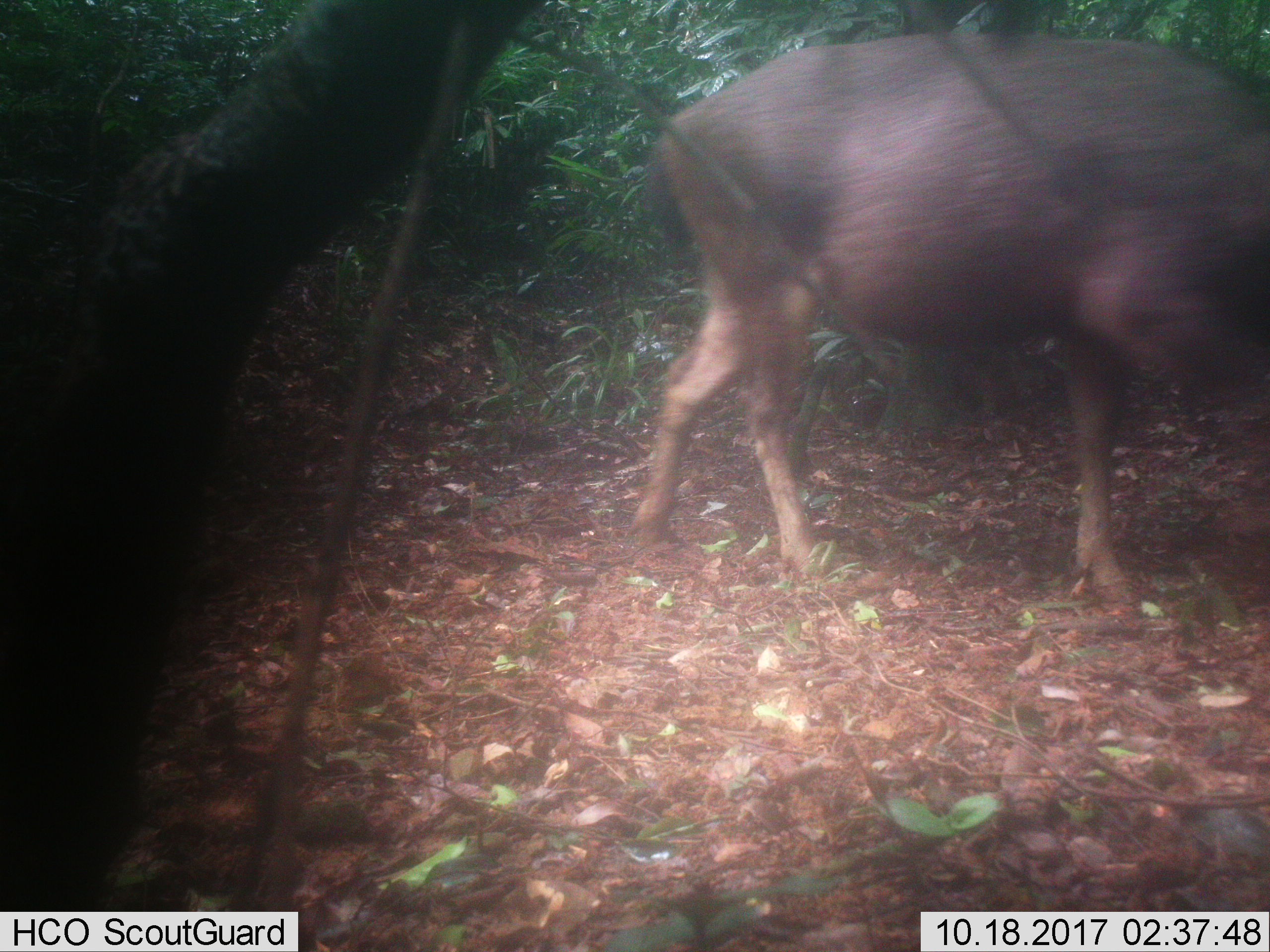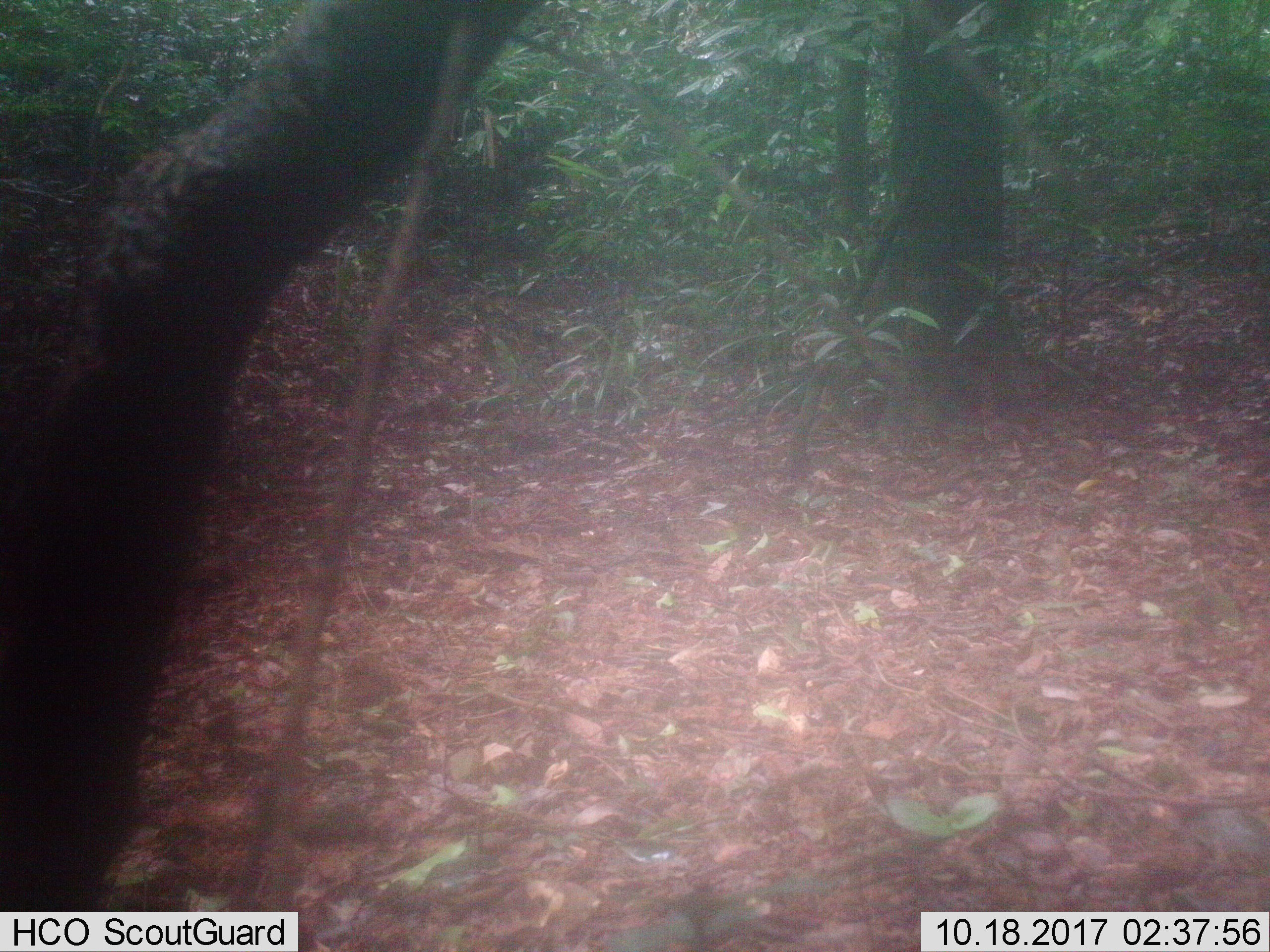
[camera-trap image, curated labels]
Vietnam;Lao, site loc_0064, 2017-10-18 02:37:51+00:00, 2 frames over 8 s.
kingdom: Animalia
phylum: Chordata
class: Mammalia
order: Artiodactyla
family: Cervidae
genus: Rusa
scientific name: Rusa unicolor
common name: sambar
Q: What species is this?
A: Sambar (Rusa unicolor).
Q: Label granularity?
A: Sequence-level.